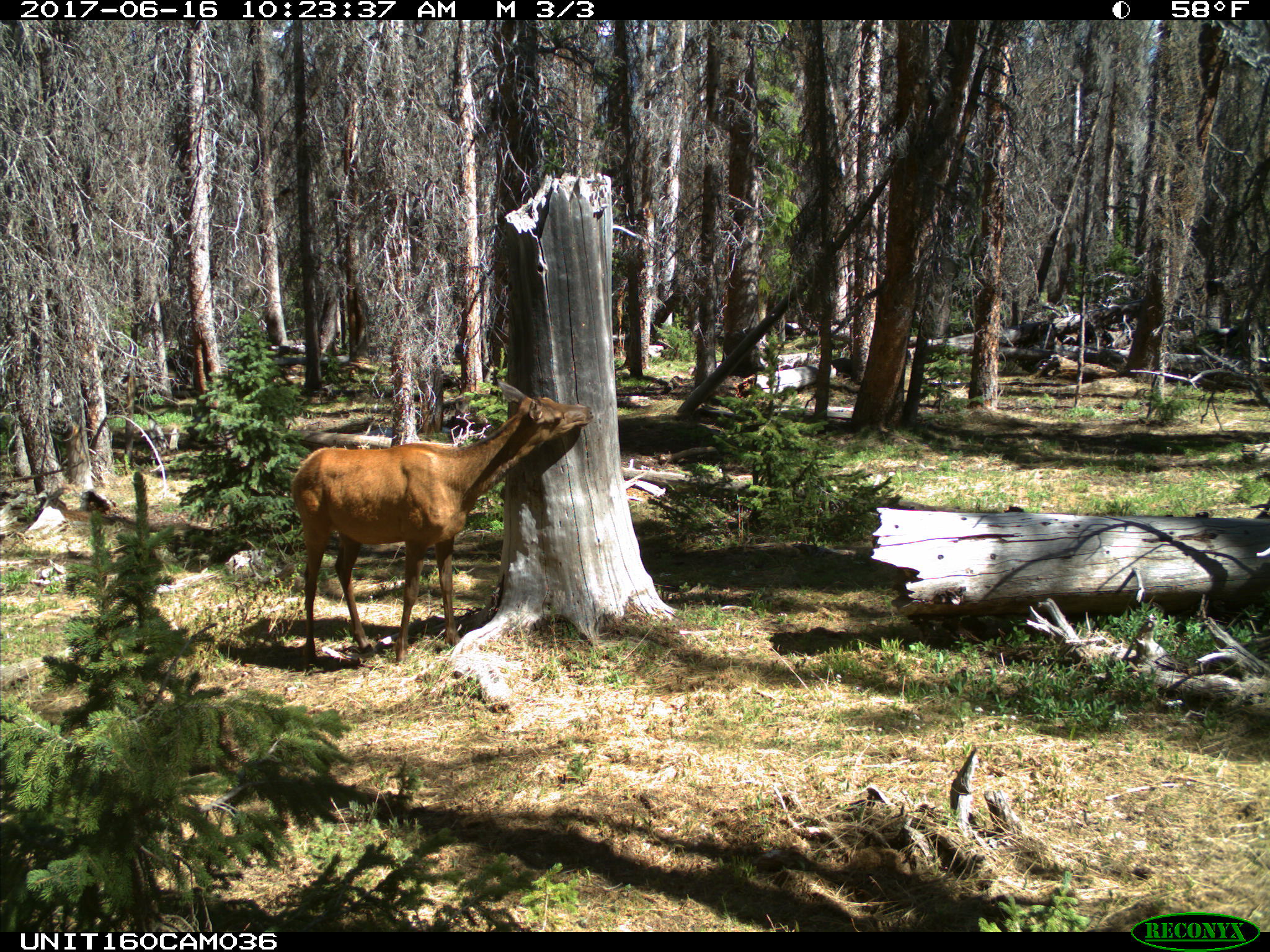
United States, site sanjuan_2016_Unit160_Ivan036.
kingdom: Animalia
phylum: Chordata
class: Mammalia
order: Artiodactyla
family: Cervidae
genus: Cervus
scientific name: Cervus elaphus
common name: red deer